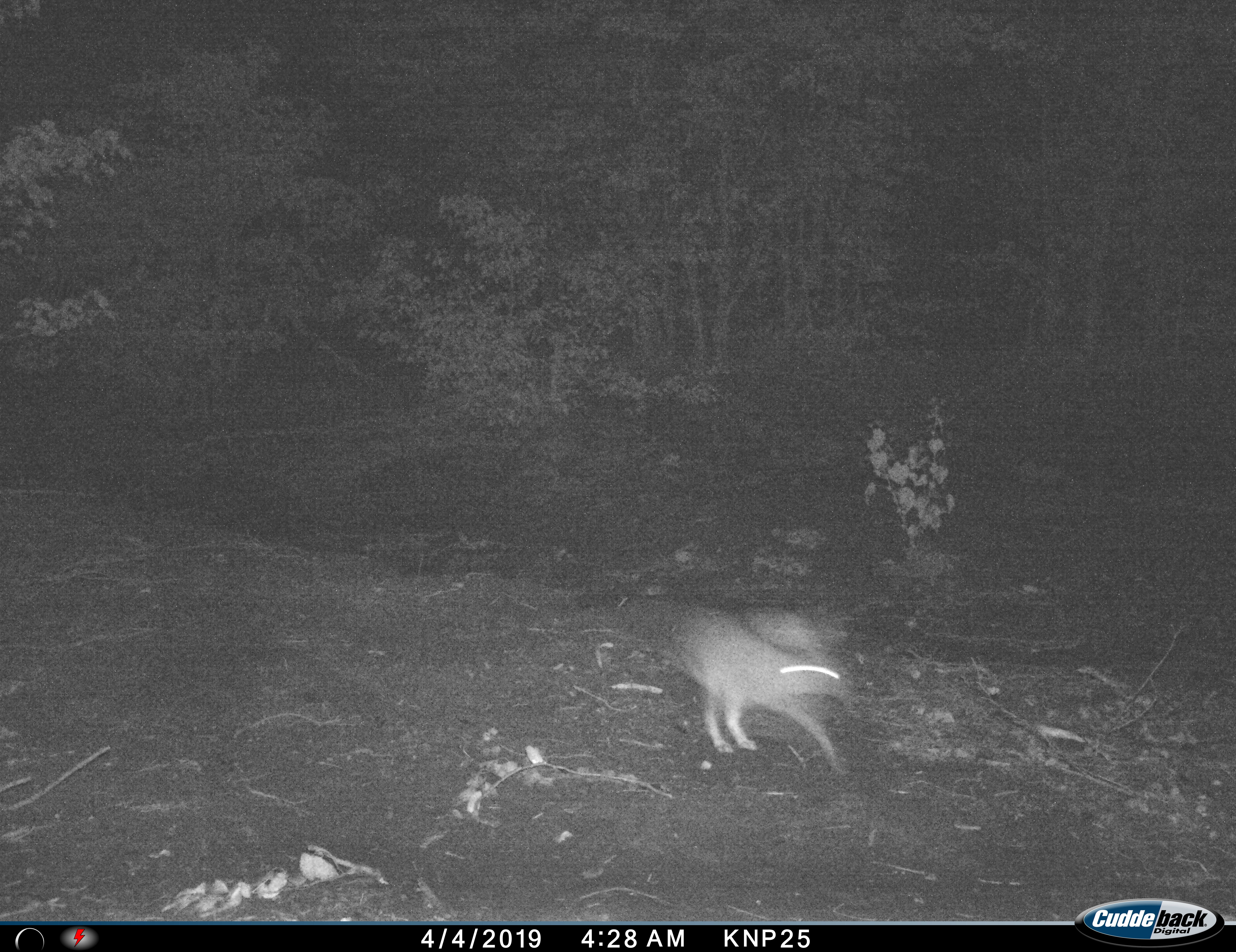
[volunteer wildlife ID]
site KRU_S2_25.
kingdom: Animalia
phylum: Chordata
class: Mammalia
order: Lagomorpha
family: Leporidae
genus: Pronolagus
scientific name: Pronolagus randensis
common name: red rock hare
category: rabbitredrock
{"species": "rabbitredrock (red rock hare) (Pronolagus randensis)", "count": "1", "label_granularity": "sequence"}